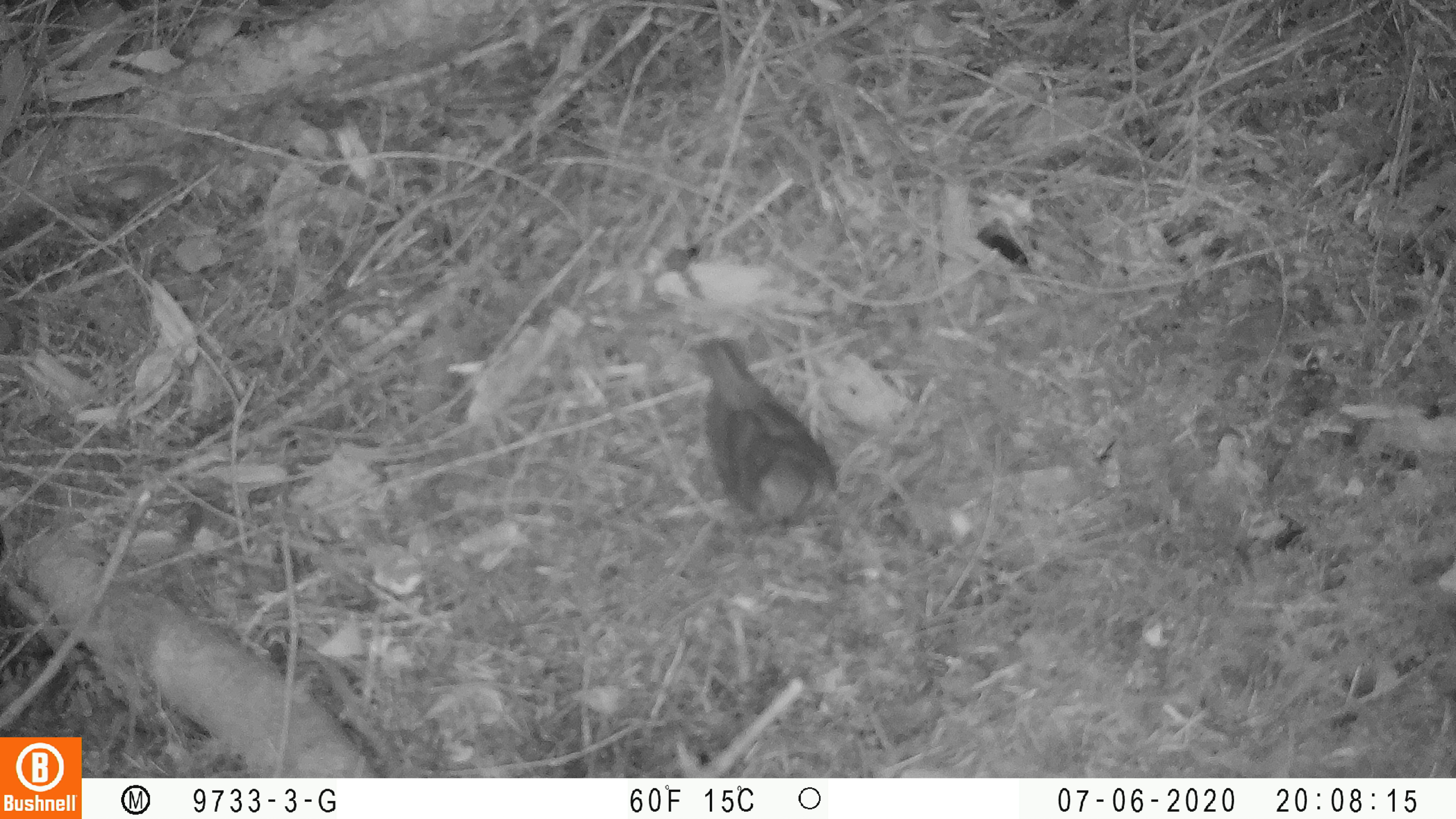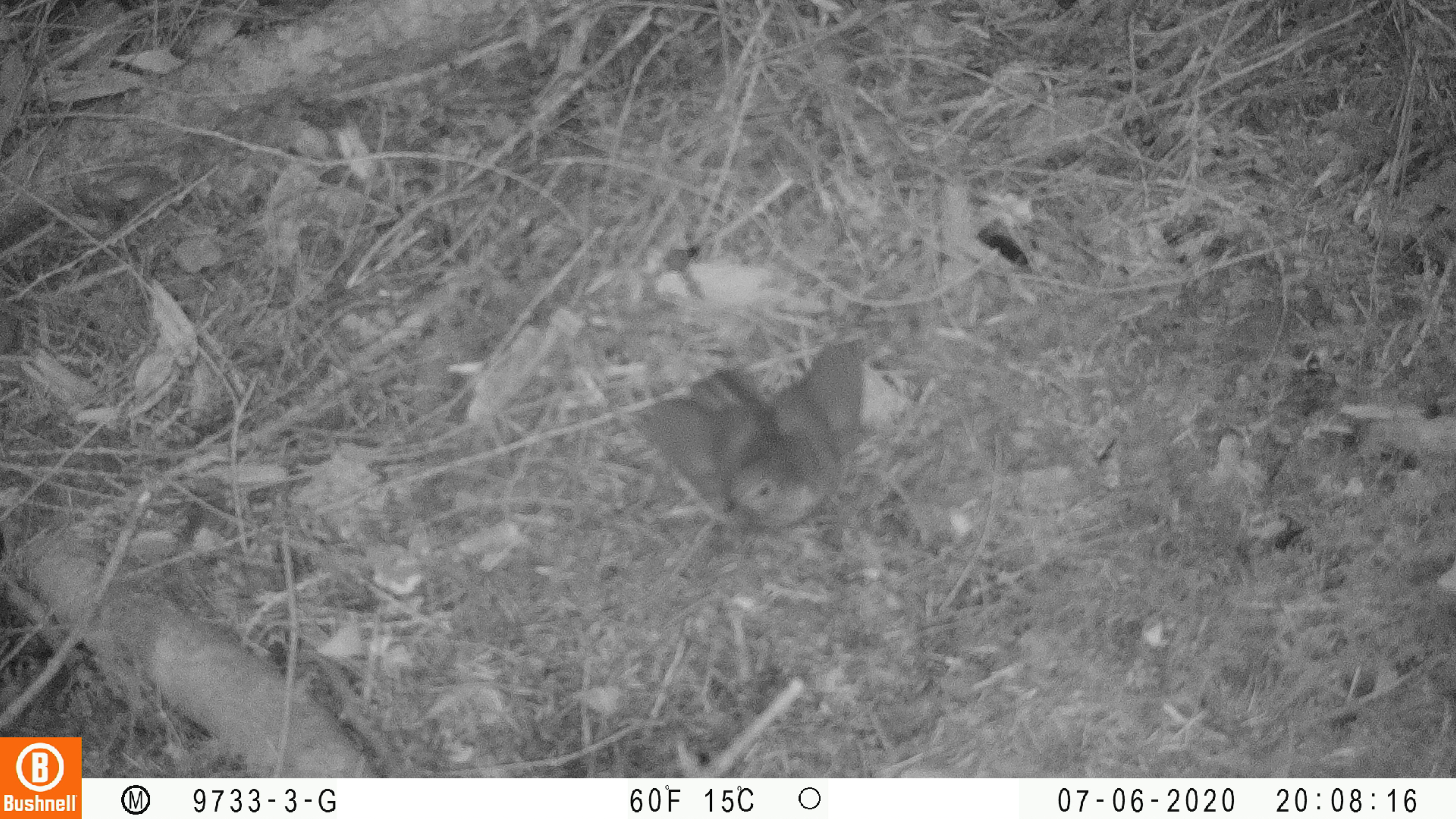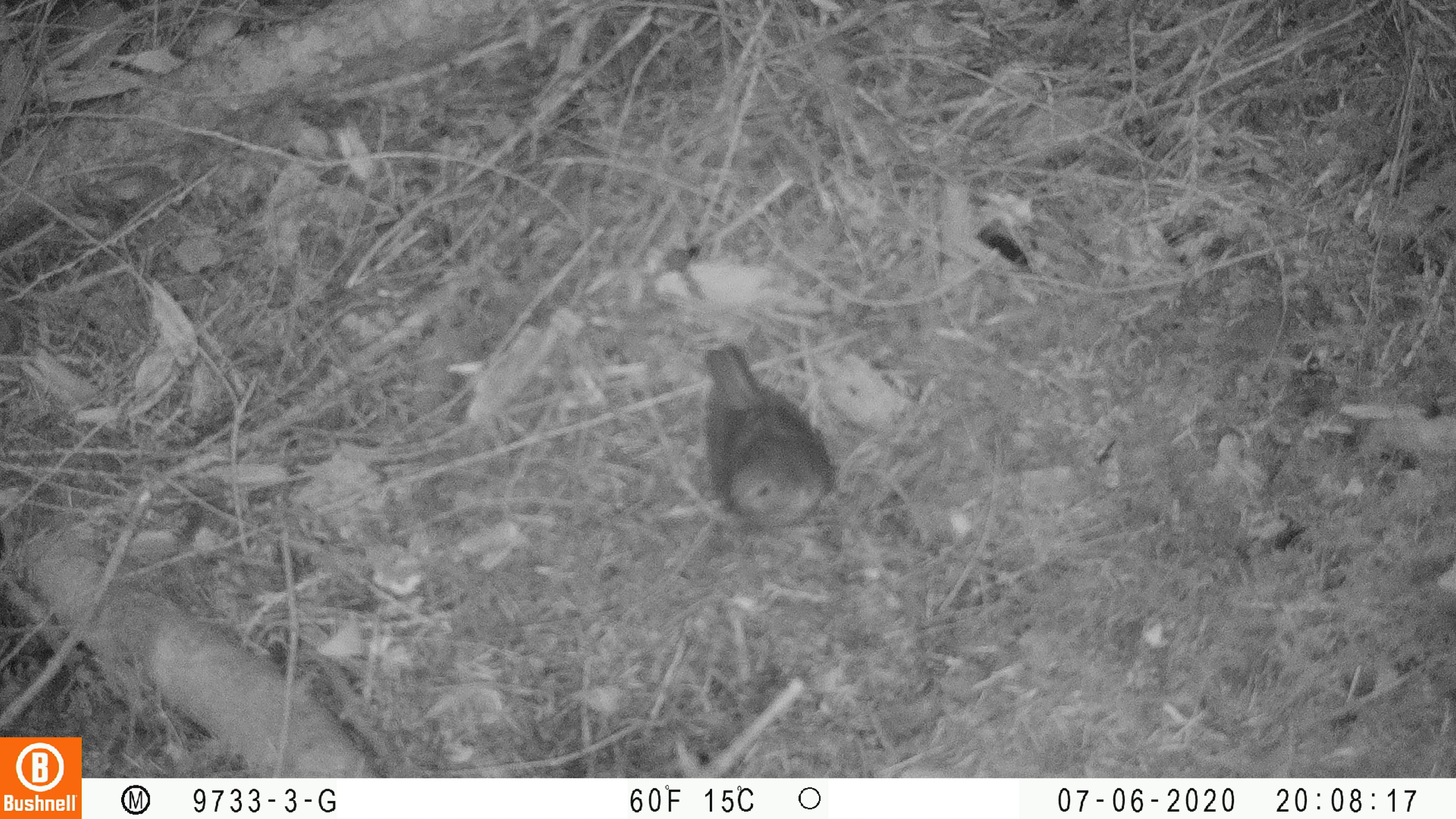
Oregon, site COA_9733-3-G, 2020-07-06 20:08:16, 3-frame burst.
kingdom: Animalia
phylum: Chordata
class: Aves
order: Passeriformes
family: Turdidae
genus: Catharus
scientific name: Catharus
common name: brown thrushes and nightingale-thrushes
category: catharus species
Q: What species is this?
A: Catharus species (brown thrushes and nightingale-thrushes) (Catharus).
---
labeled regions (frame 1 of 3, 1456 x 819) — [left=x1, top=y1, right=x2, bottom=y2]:
catharus species: [left=689, top=338, right=839, bottom=529]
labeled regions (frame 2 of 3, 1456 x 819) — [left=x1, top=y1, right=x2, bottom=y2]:
catharus species: [left=641, top=331, right=865, bottom=541]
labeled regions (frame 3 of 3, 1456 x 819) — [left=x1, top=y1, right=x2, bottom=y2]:
catharus species: [left=700, top=346, right=833, bottom=532]